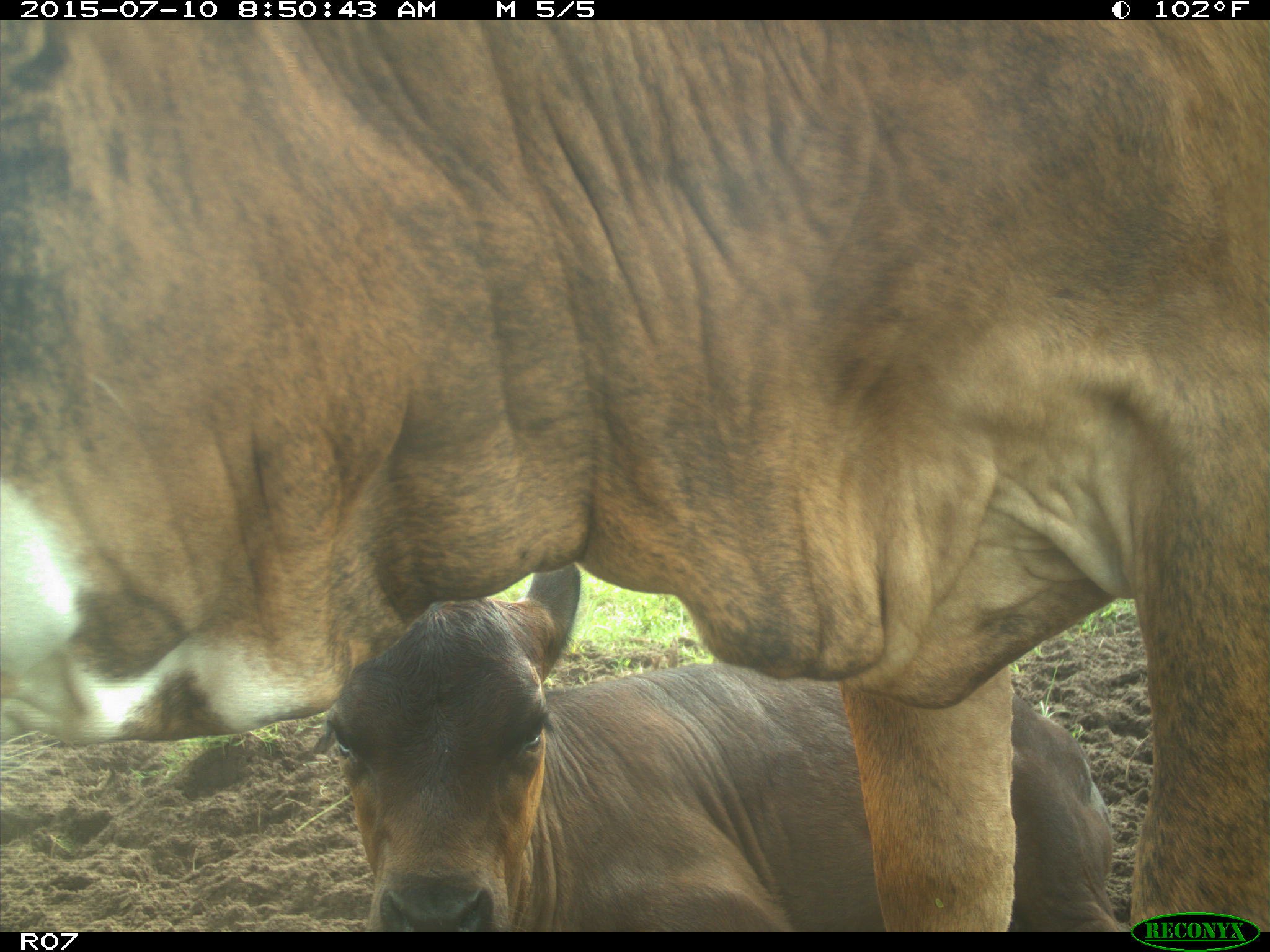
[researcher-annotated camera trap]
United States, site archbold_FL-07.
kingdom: Animalia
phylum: Chordata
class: Mammalia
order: Artiodactyla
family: Bovidae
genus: Bos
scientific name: Bos taurus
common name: domestic cow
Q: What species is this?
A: Bos taurus (domestic cow).